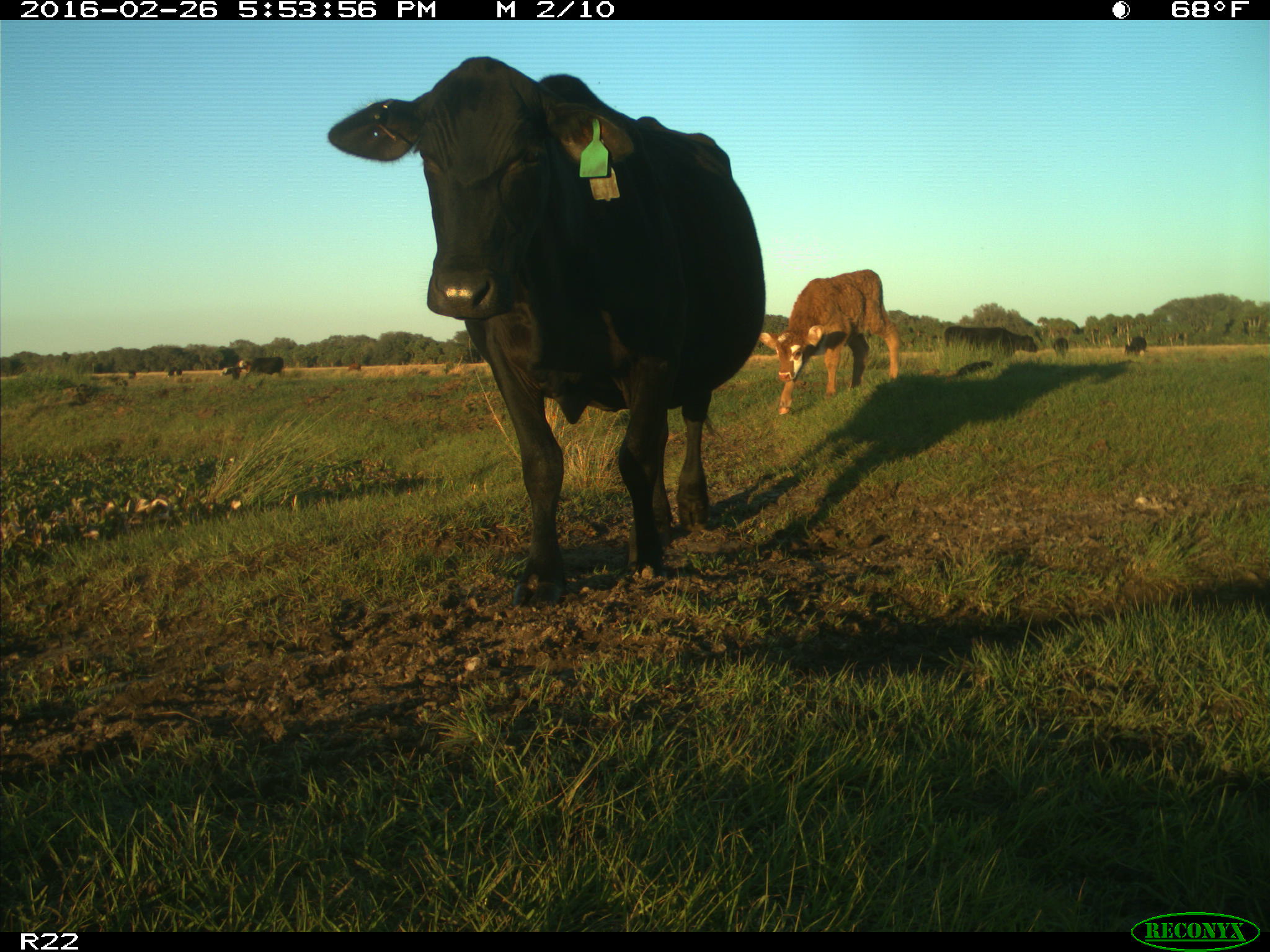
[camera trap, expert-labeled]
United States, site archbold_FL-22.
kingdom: Animalia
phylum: Chordata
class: Mammalia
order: Artiodactyla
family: Bovidae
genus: Bos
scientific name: Bos taurus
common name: domestic cow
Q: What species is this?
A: Bos taurus (domestic cow).